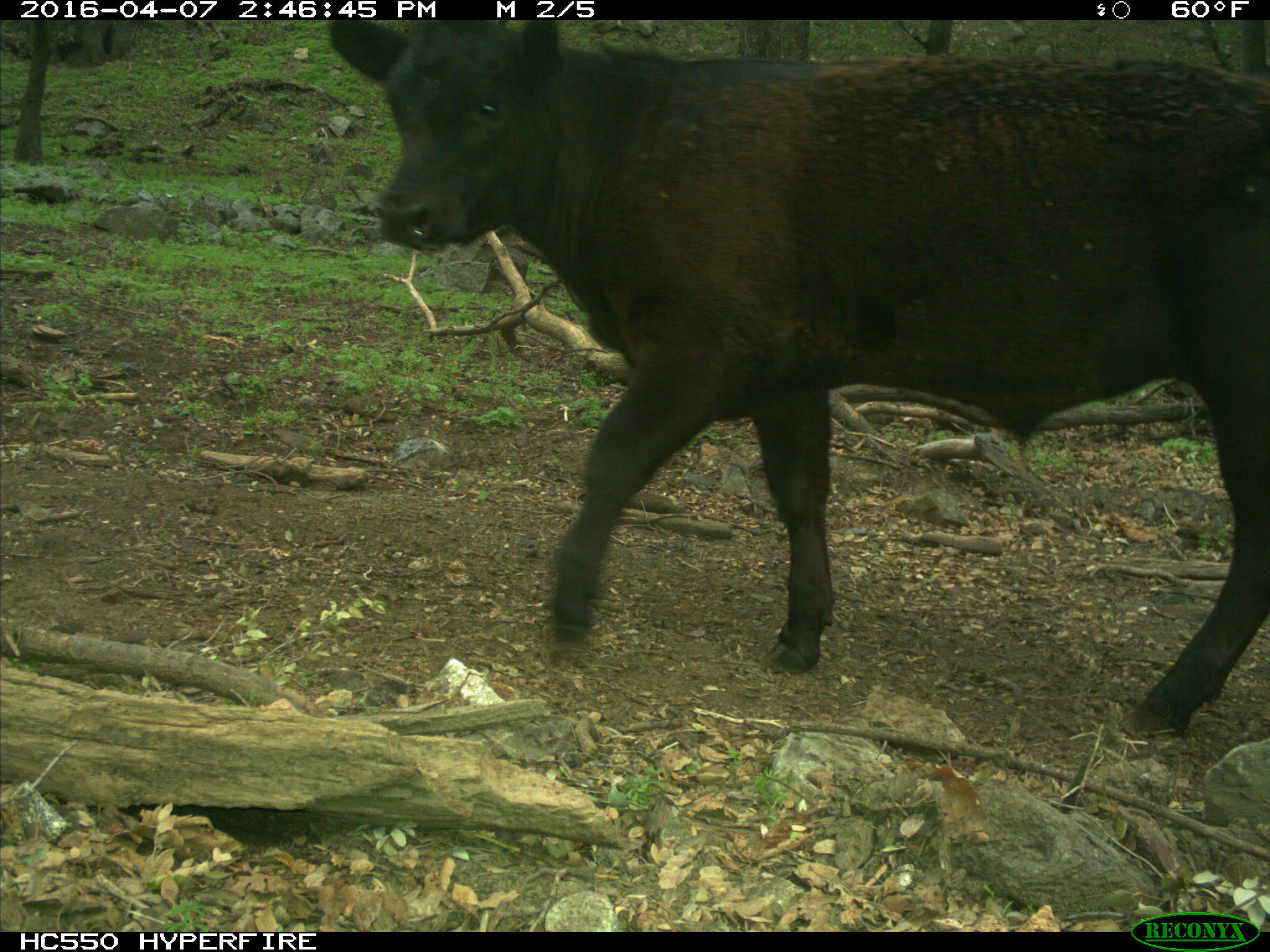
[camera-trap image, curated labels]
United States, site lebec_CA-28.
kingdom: Animalia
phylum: Chordata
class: Mammalia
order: Artiodactyla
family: Bovidae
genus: Bos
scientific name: Bos taurus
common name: domestic cow